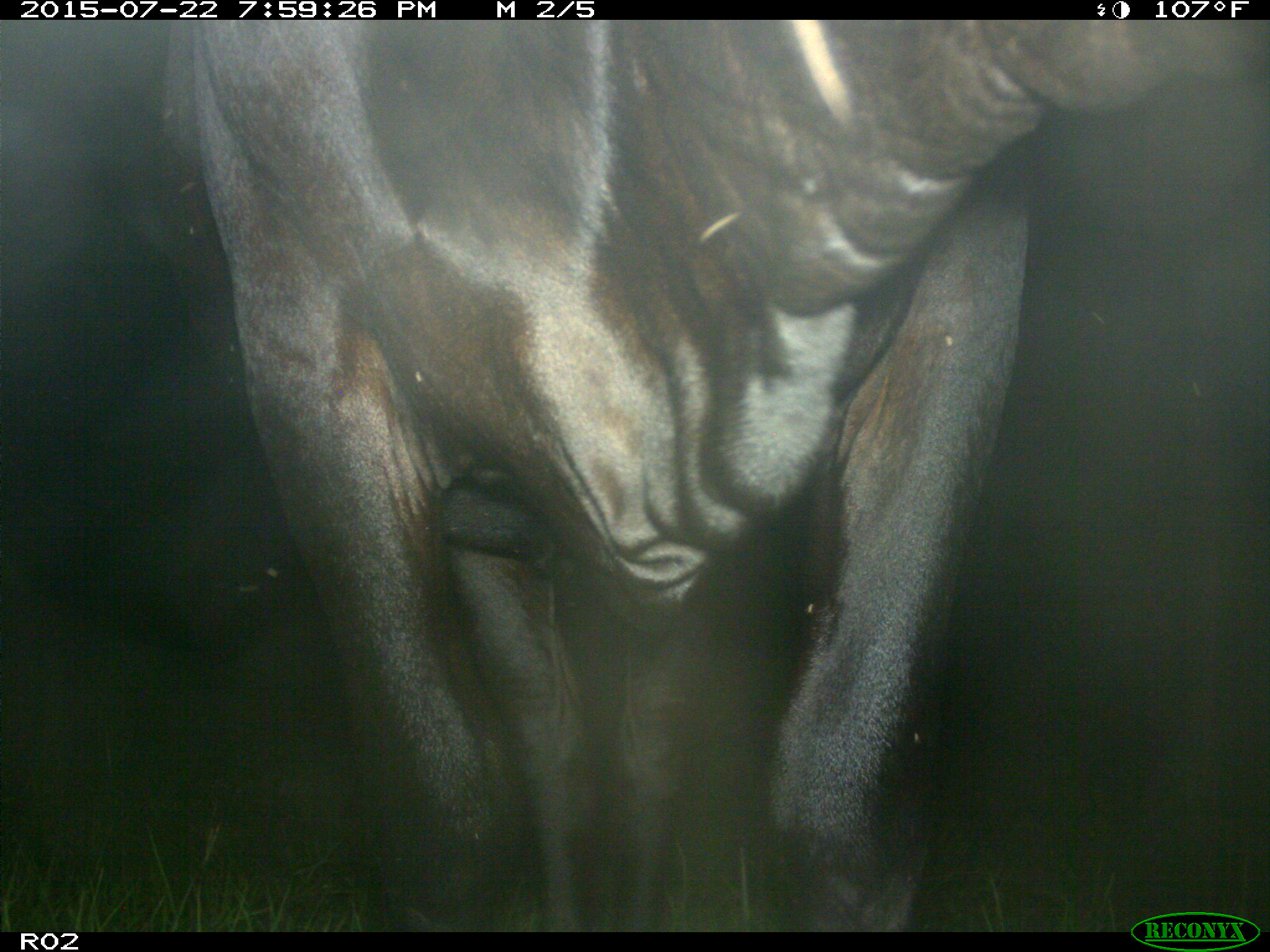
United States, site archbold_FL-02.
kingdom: Animalia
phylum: Chordata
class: Mammalia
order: Artiodactyla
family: Bovidae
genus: Bos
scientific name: Bos taurus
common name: domestic cow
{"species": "Bos taurus (domestic cow)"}